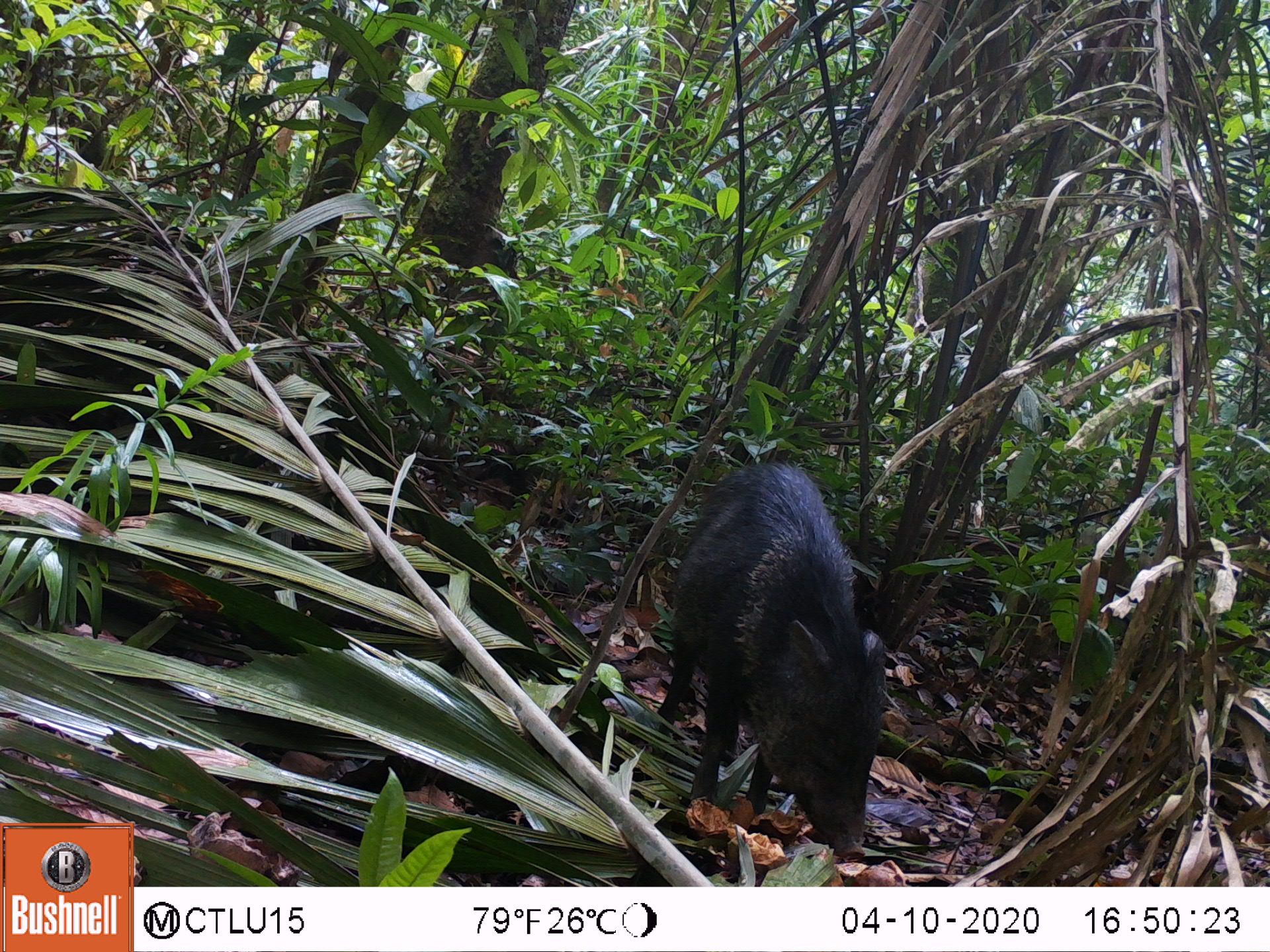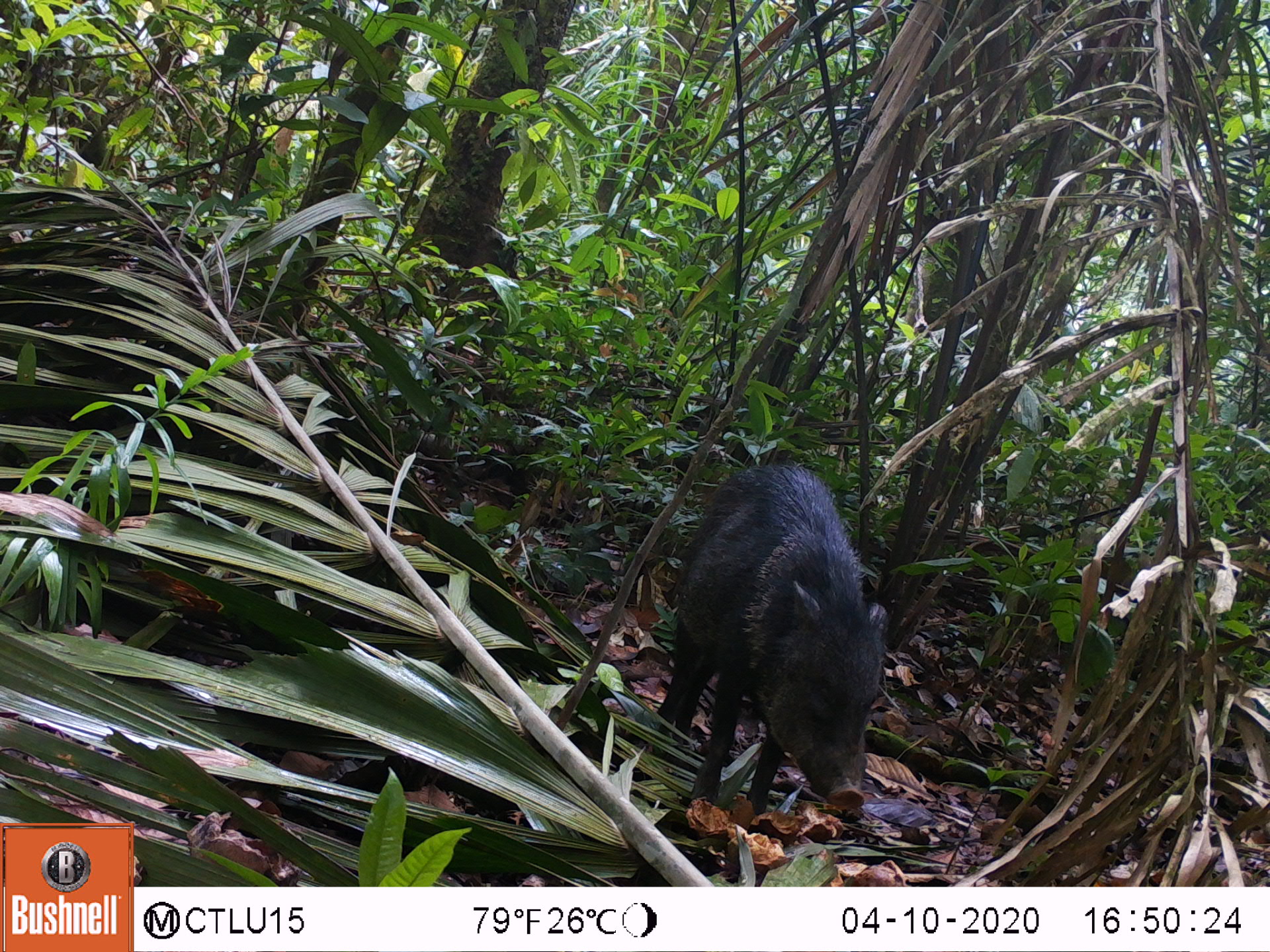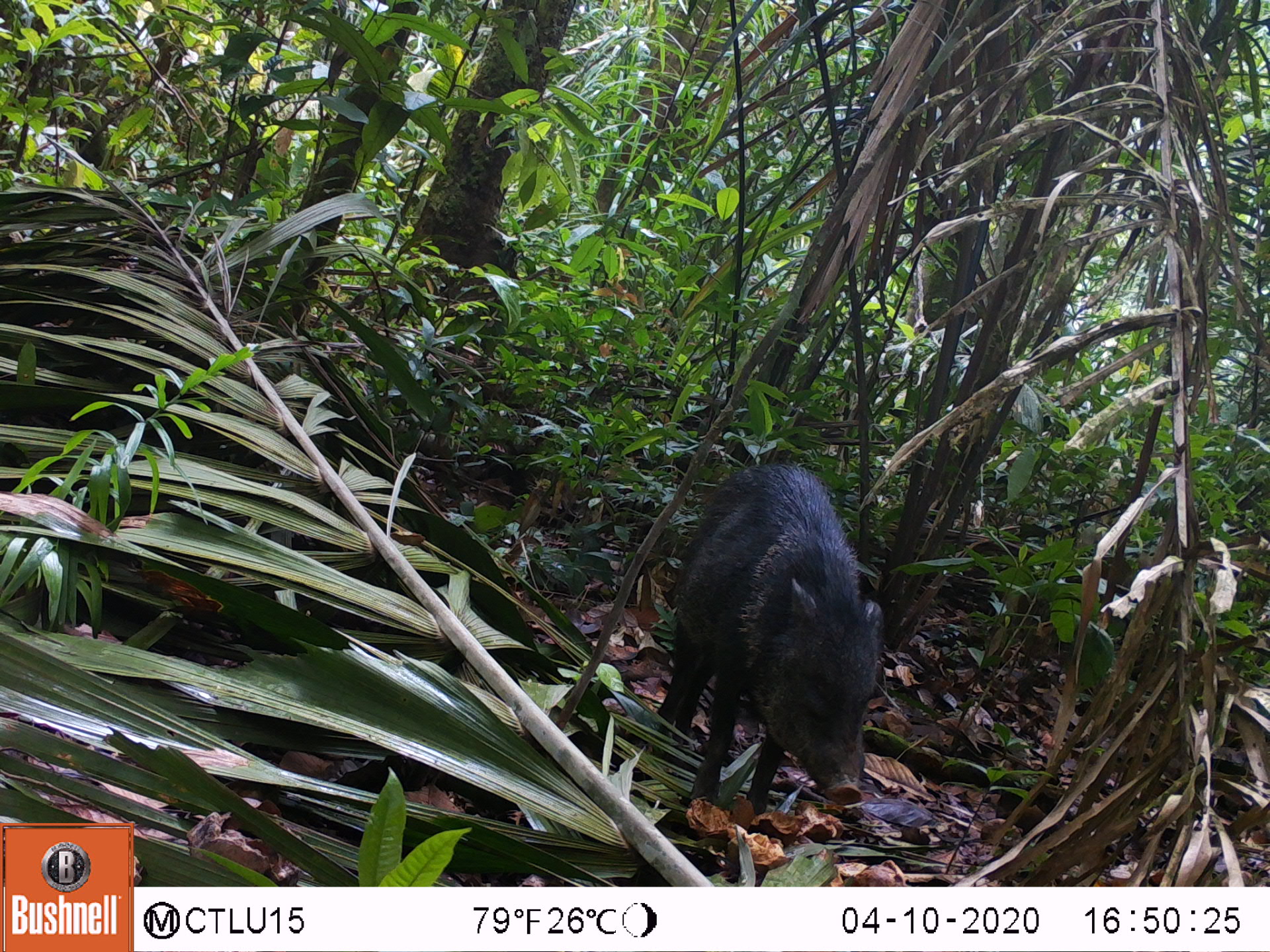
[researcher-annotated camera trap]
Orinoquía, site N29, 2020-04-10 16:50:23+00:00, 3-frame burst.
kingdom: Animalia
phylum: Chordata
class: Mammalia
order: Artiodactyla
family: Tayassuidae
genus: Pecari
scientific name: Pecari tajacu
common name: collared peccary